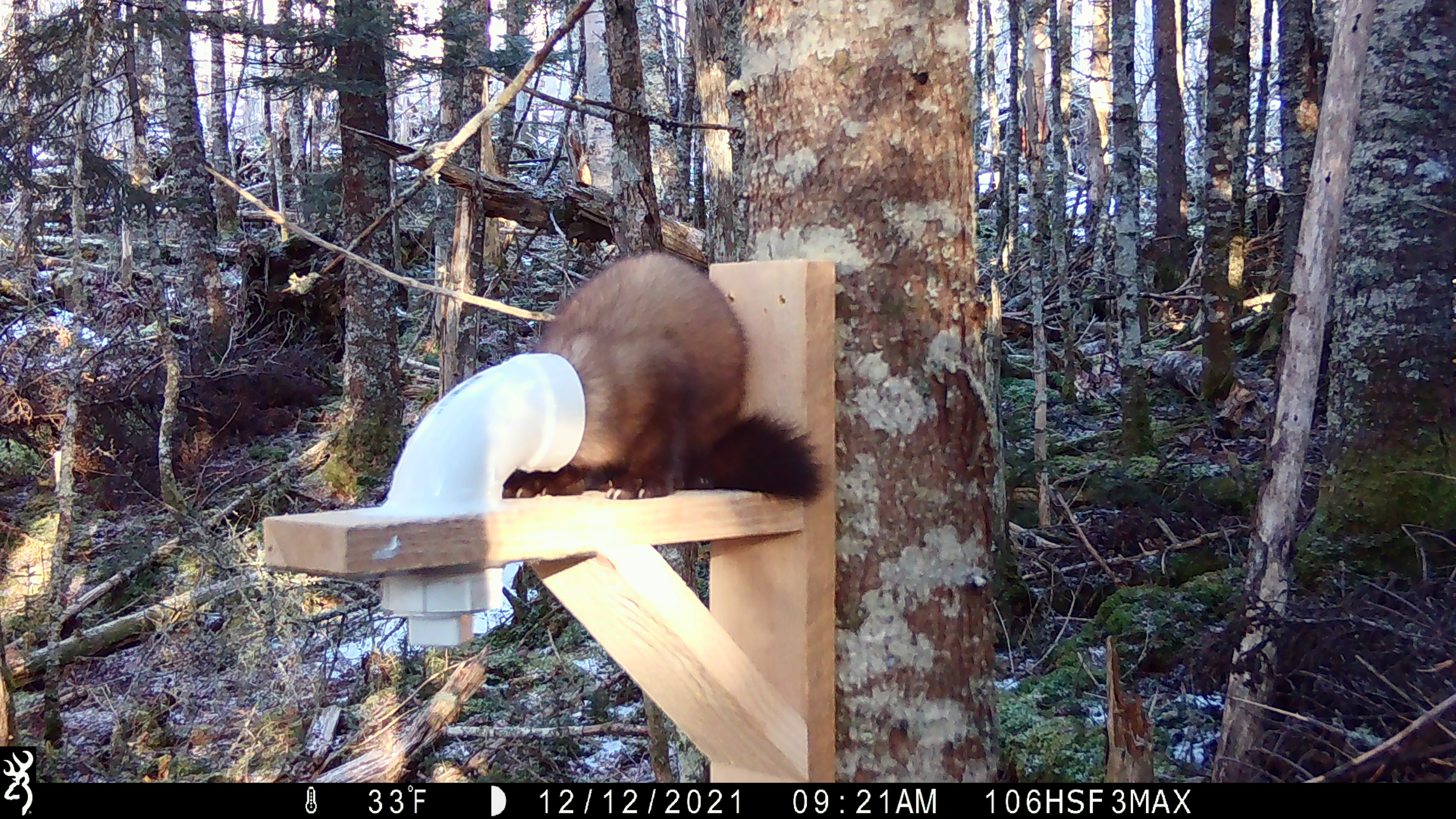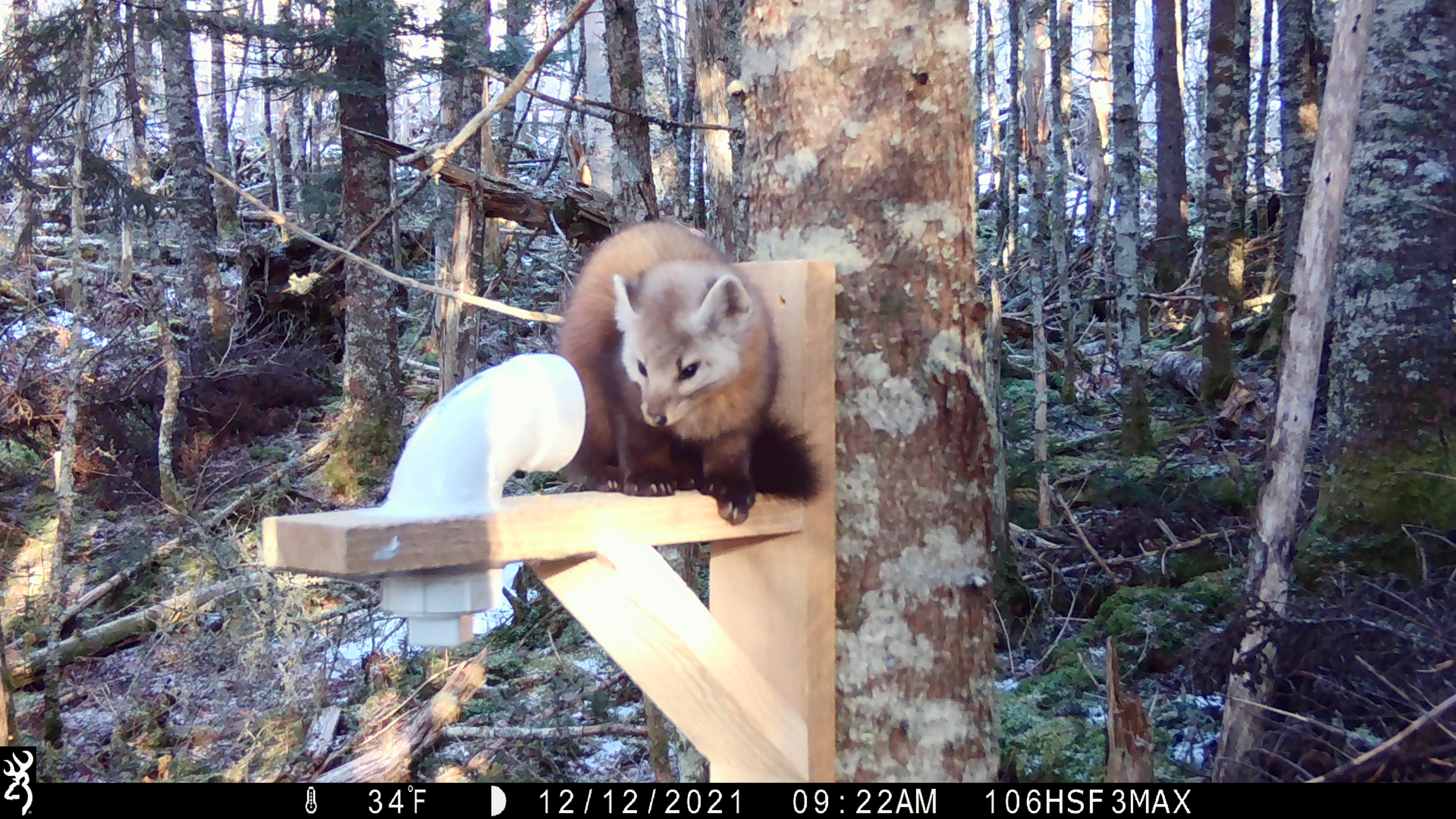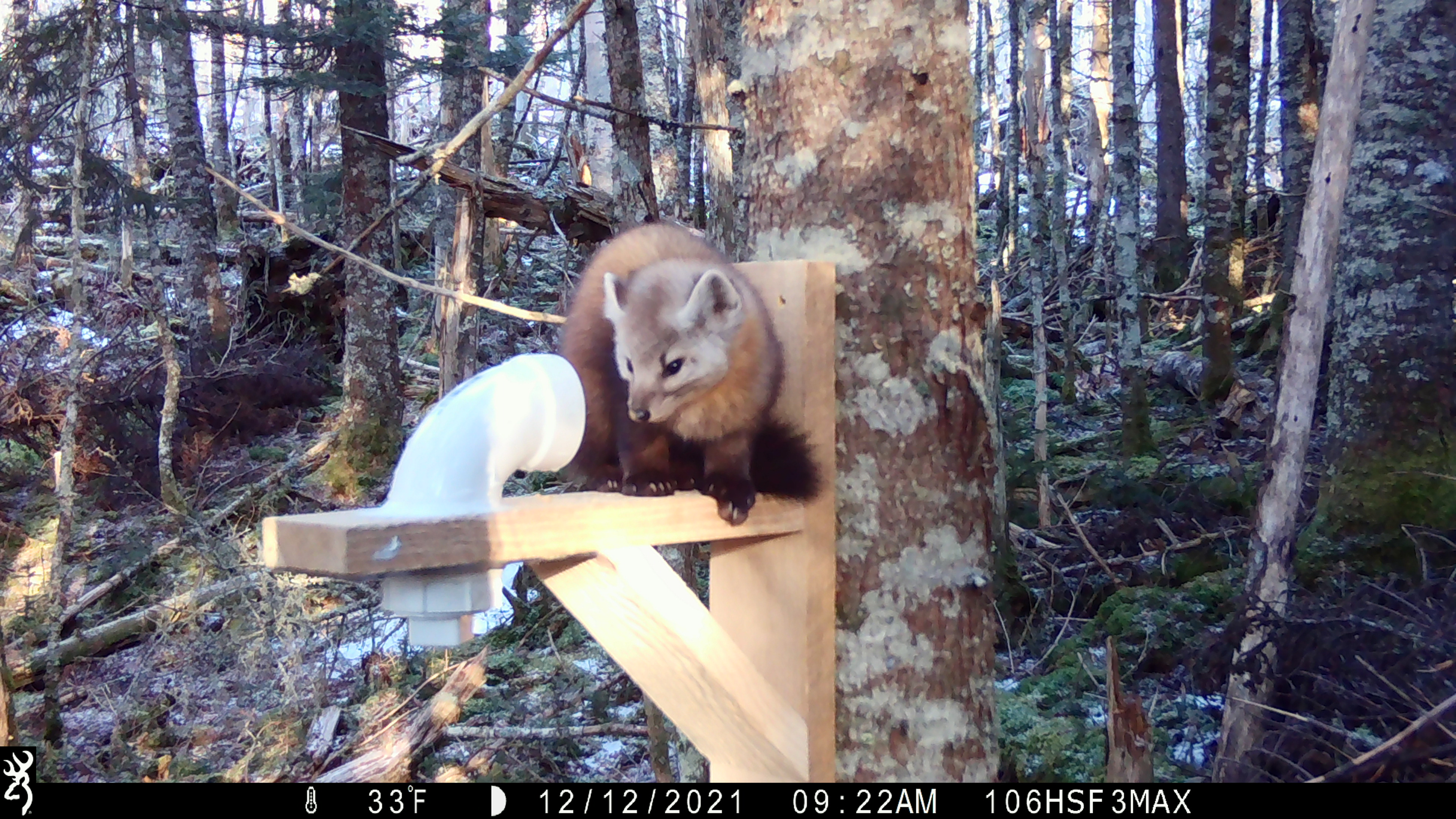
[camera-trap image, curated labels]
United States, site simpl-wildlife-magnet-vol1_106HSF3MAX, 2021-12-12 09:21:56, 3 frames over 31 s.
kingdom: Animalia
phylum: Chordata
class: Mammalia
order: Carnivora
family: Mustelidae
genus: Martes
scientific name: Martes americana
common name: american marten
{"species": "american marten (Martes americana)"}